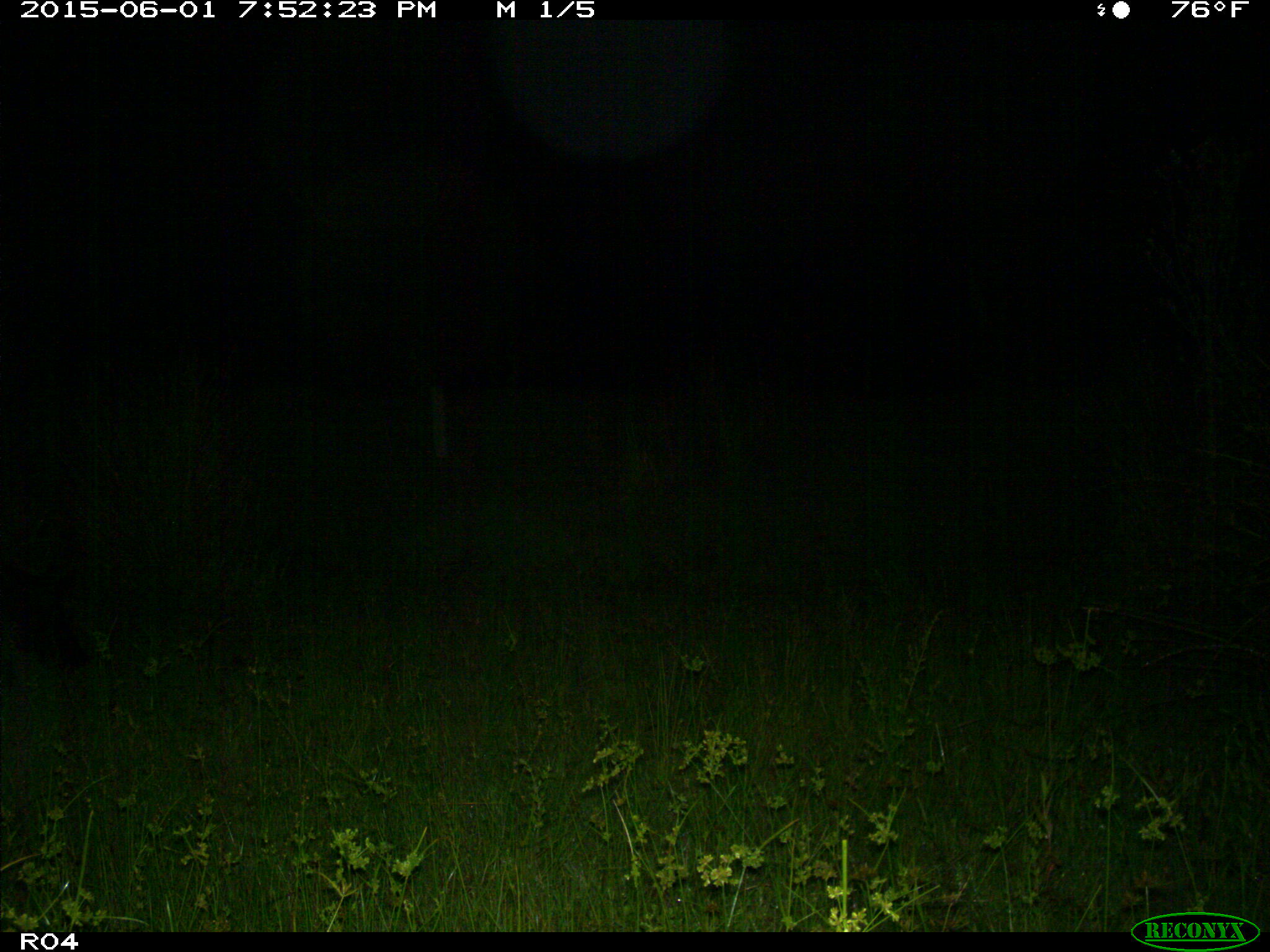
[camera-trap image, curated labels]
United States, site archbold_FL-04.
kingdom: Animalia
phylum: Chordata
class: Mammalia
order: Artiodactyla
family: Suidae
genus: Sus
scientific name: Sus scrofa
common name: wild boar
Sus scrofa (wild boar).